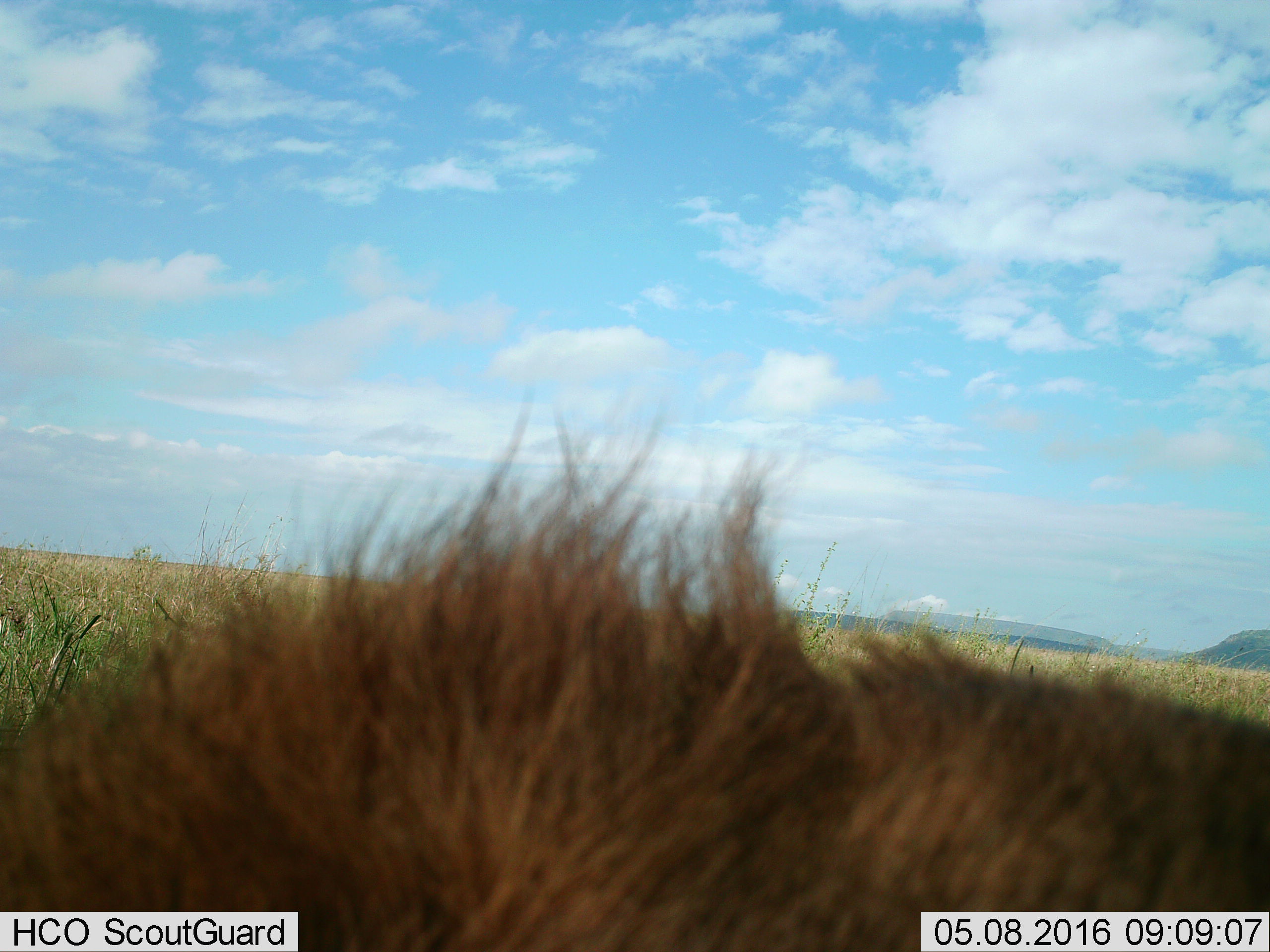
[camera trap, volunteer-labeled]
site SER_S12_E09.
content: unidentified animal